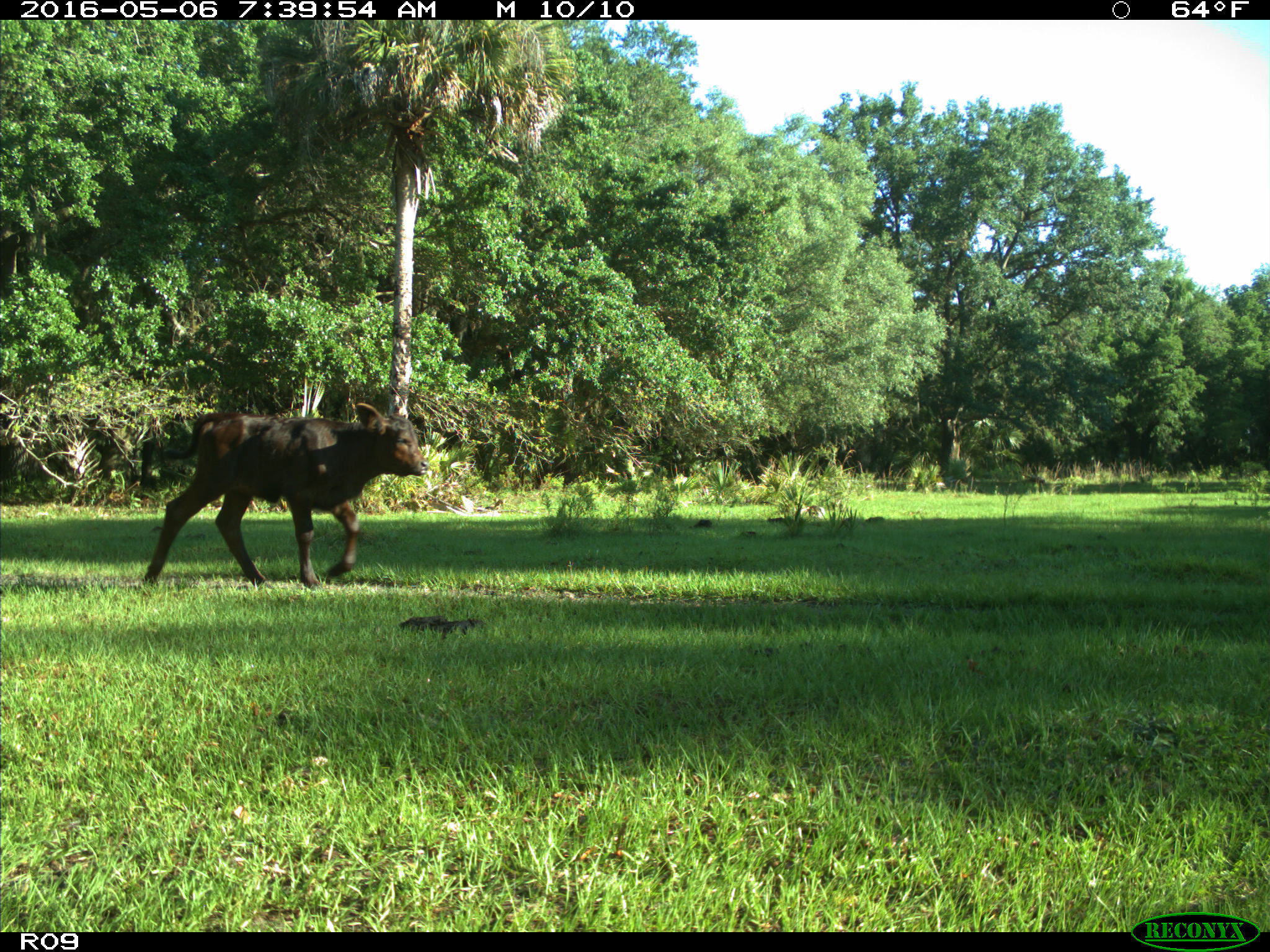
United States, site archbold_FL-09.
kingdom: Animalia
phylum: Chordata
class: Mammalia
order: Artiodactyla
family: Bovidae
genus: Bos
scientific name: Bos taurus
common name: domestic cow